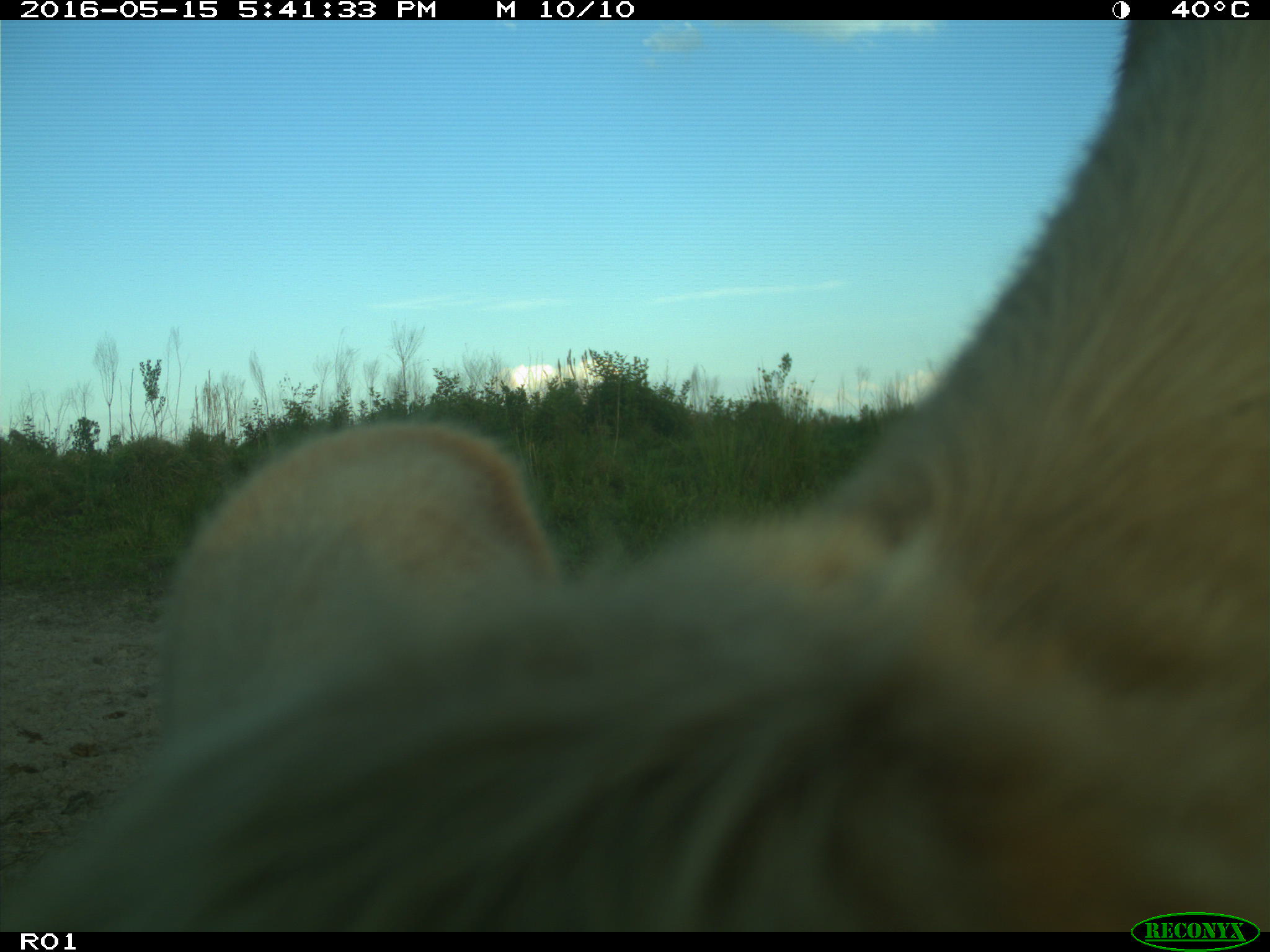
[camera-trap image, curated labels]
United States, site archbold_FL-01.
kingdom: Animalia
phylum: Chordata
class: Mammalia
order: Artiodactyla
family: Bovidae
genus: Bos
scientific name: Bos taurus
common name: domestic cow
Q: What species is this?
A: Bos taurus (domestic cow).